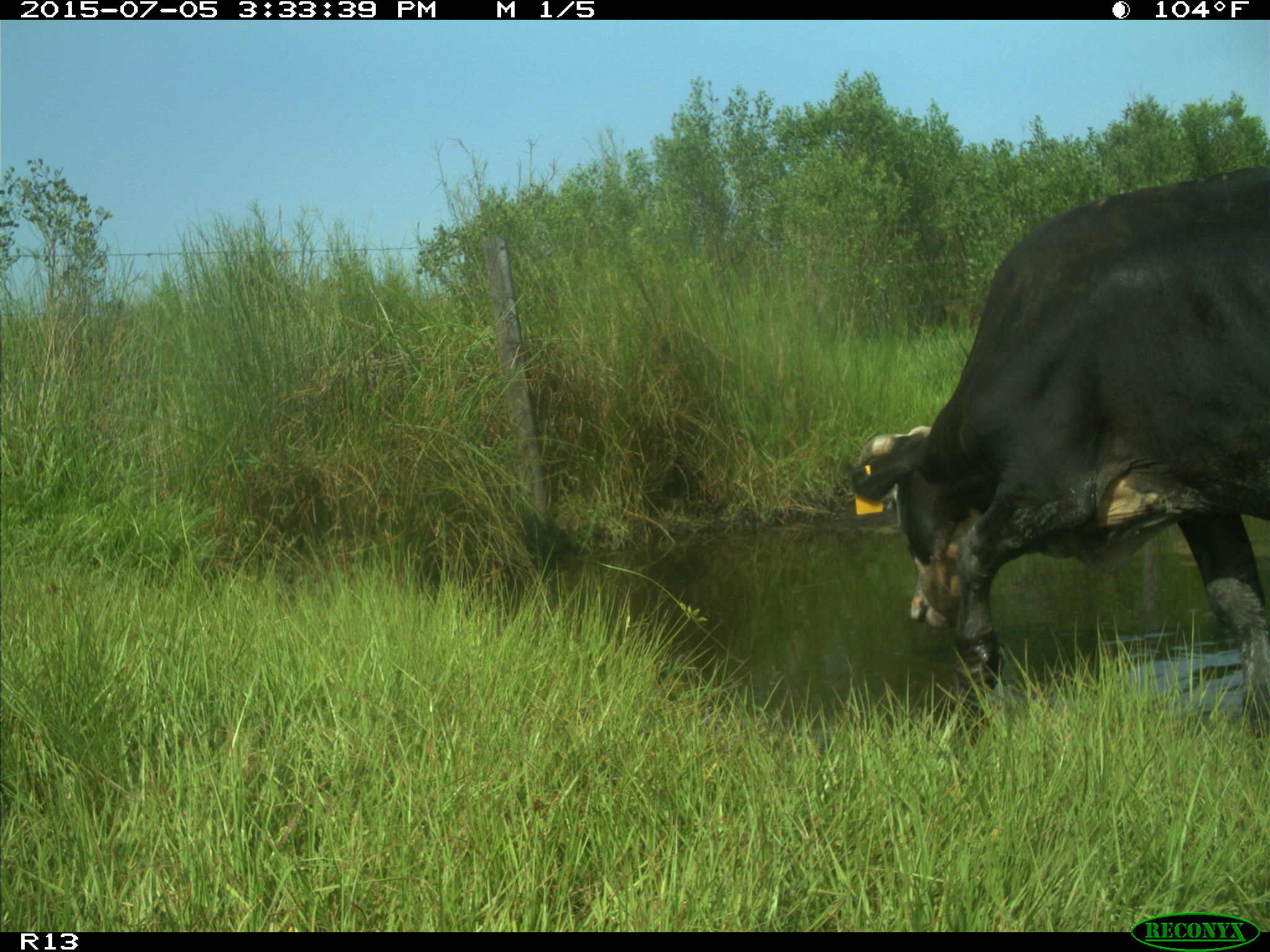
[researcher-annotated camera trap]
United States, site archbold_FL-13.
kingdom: Animalia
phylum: Chordata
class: Mammalia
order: Artiodactyla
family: Bovidae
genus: Bos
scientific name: Bos taurus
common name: domestic cow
Bos taurus (domestic cow).